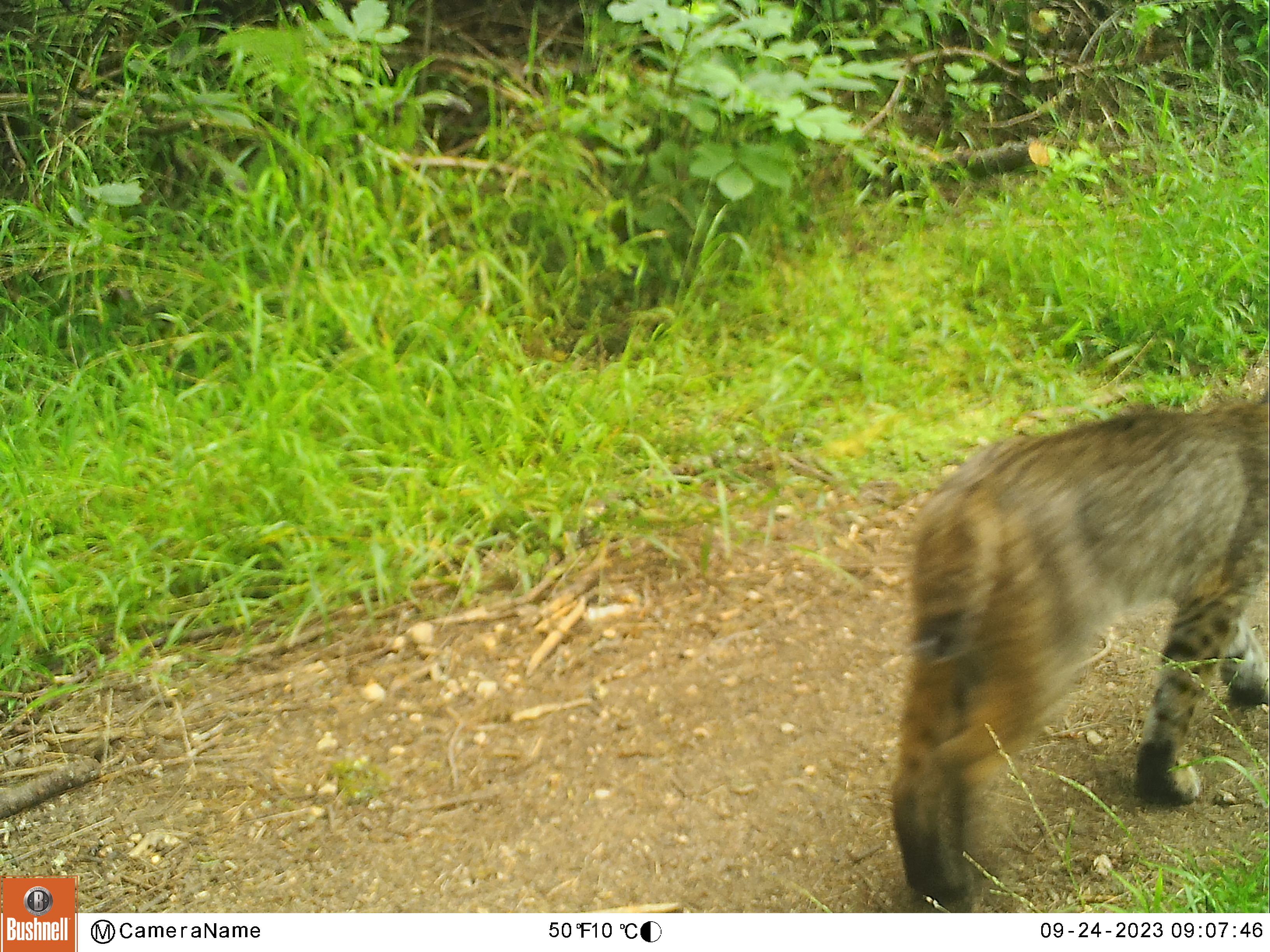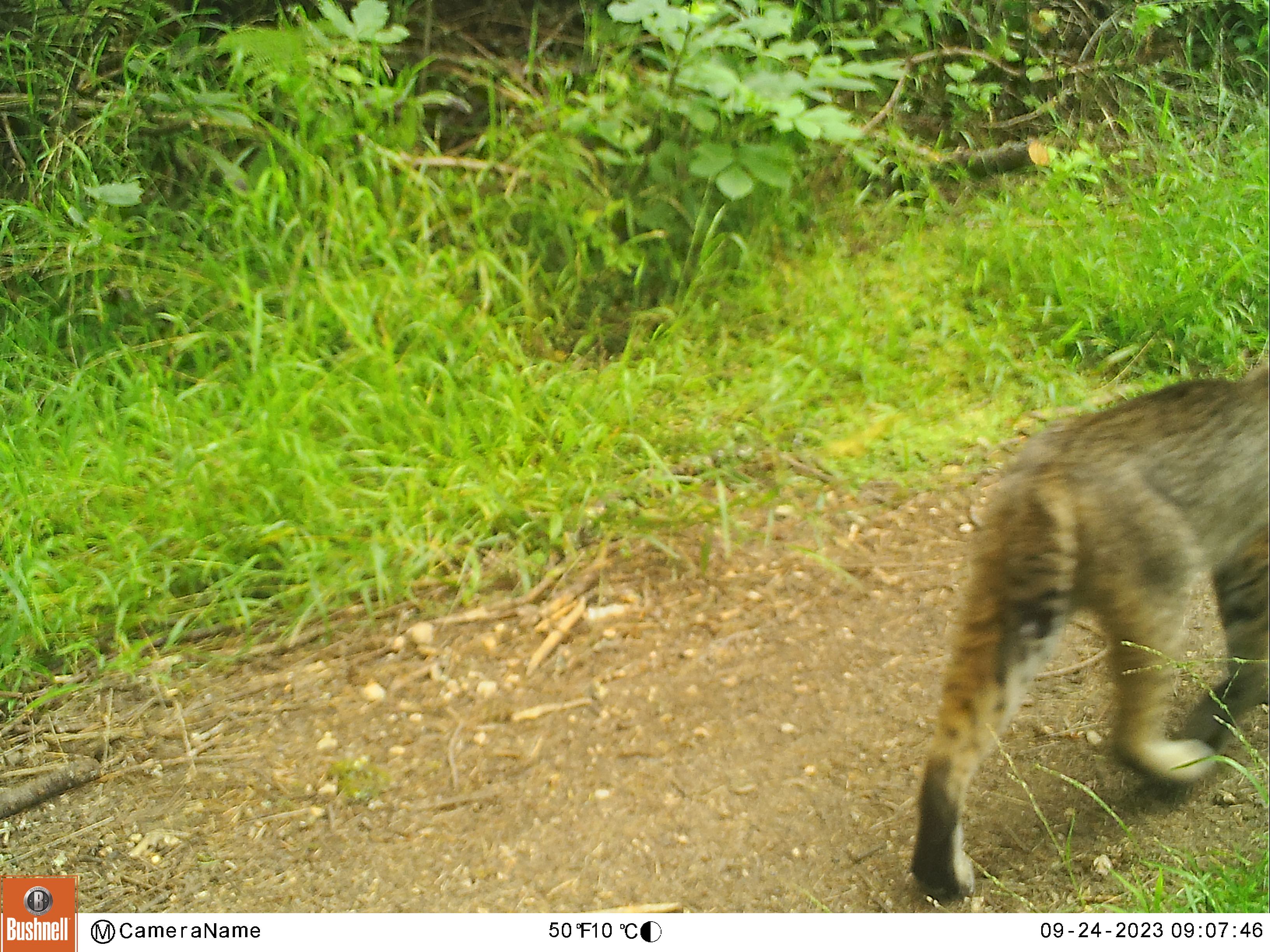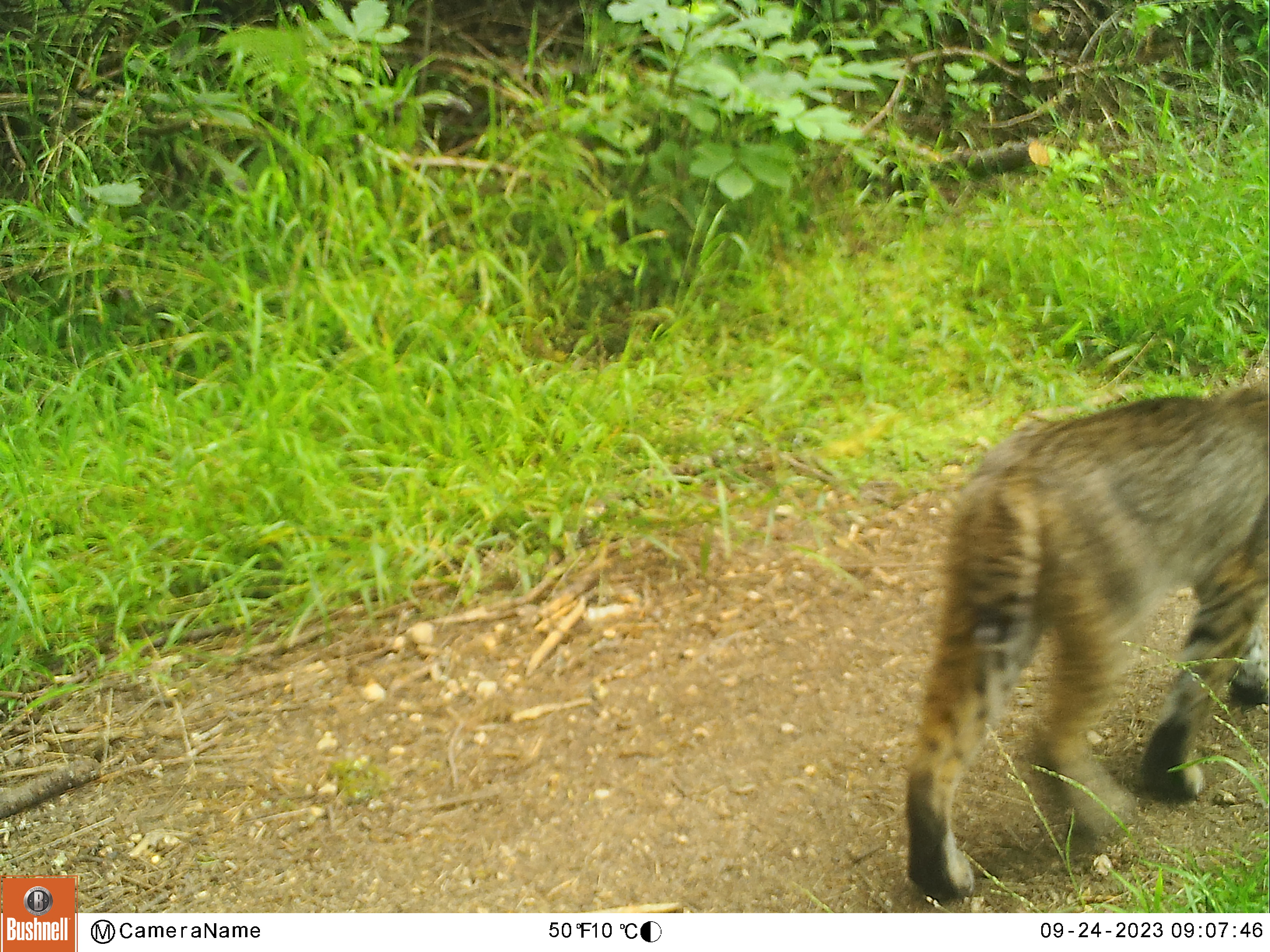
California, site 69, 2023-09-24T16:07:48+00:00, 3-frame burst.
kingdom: Animalia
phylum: Chordata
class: Mammalia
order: Carnivora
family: Felidae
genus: Lynx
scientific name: Lynx rufus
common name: bobcat